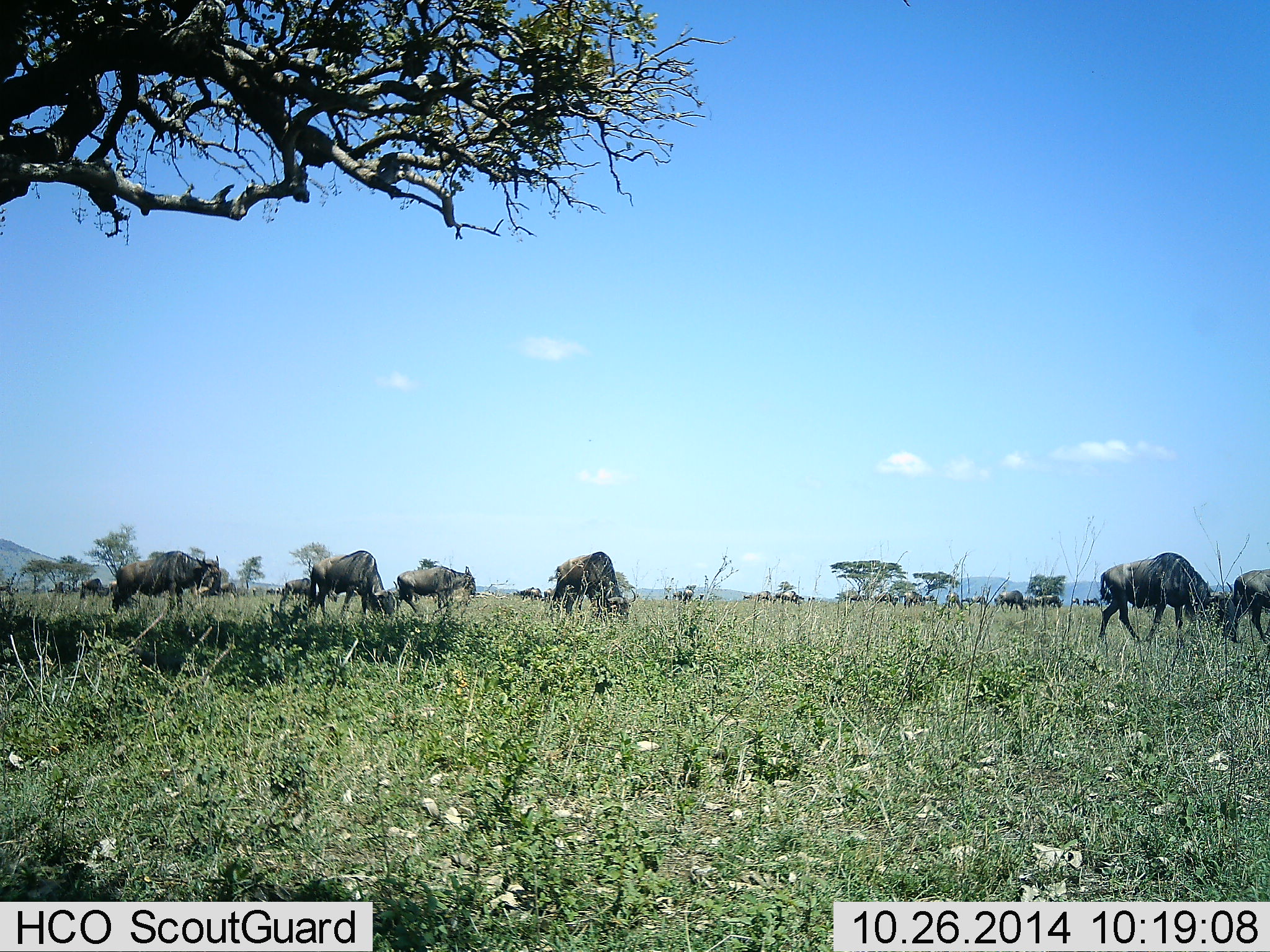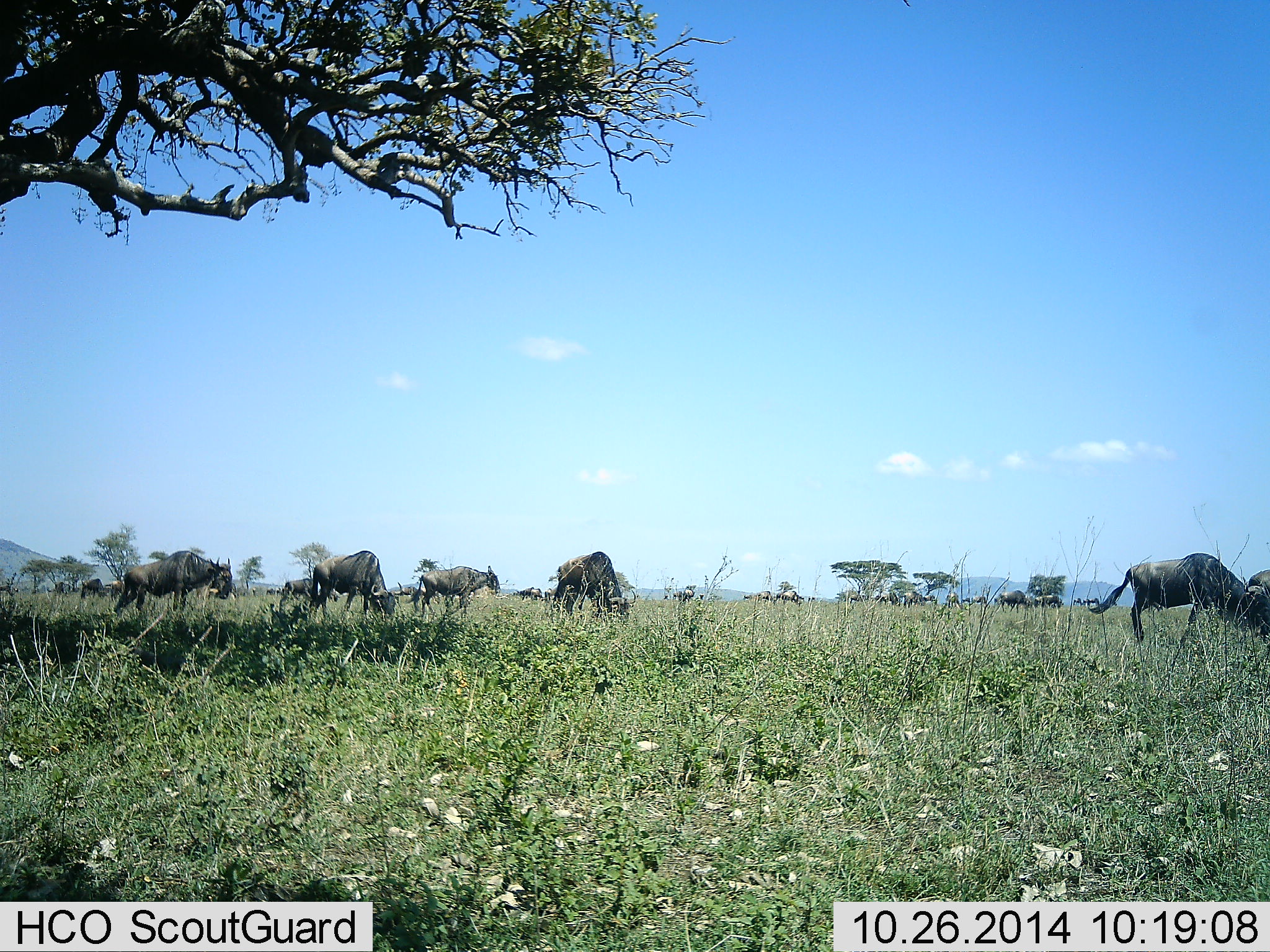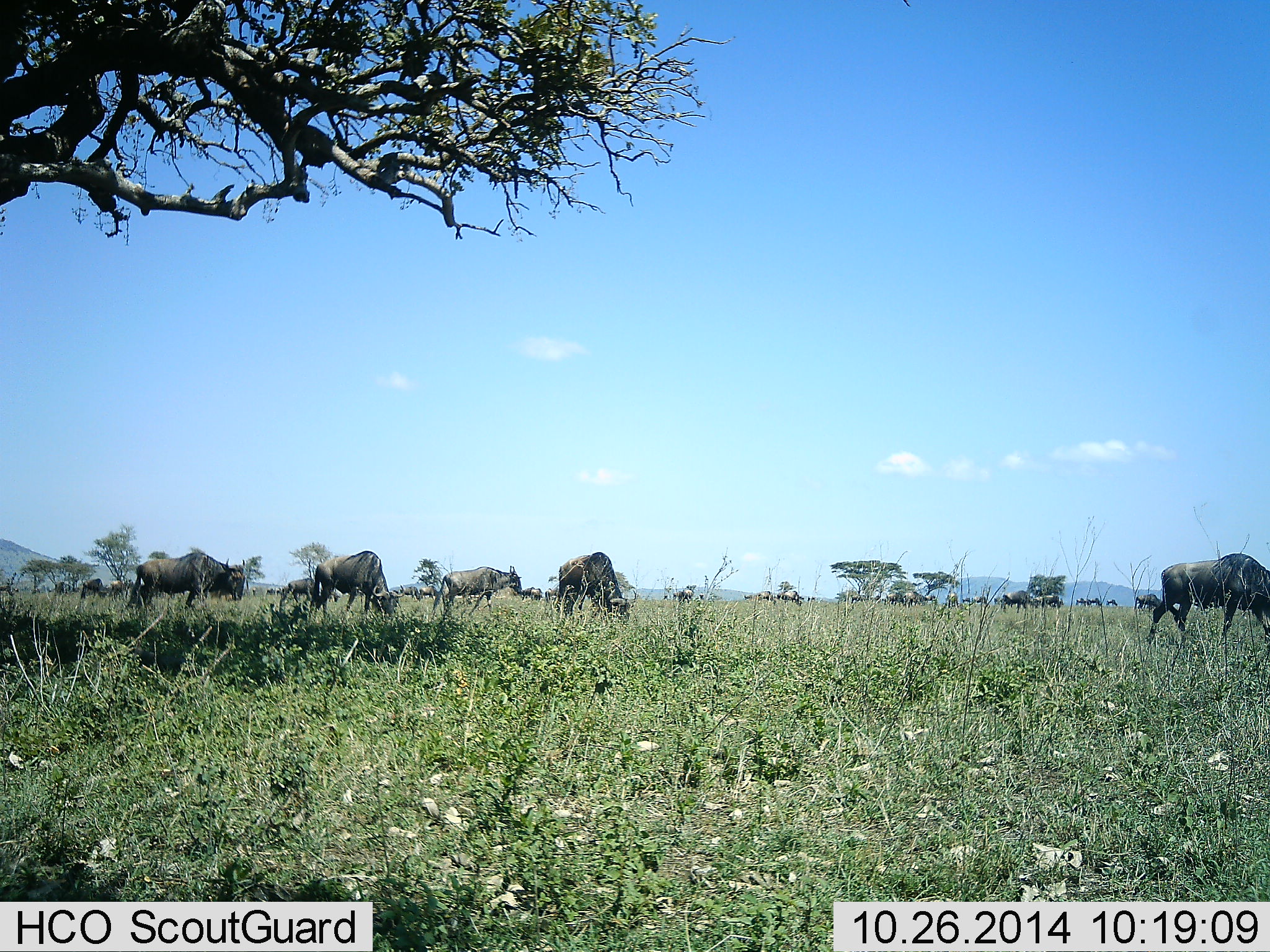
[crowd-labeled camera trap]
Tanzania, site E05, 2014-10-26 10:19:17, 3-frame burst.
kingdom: Animalia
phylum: Chordata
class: Mammalia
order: Artiodactyla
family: Bovidae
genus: Connochaetes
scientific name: Connochaetes taurinus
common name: blue wildebeest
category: wildebeest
Wildebeest (blue wildebeest) (Connochaetes taurinus), count 11-50. Behavior (volunteer vote fractions): standing 30%, resting 10%, moving 60%, interacting 10%. Young present (vote fraction): 0%. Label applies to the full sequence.